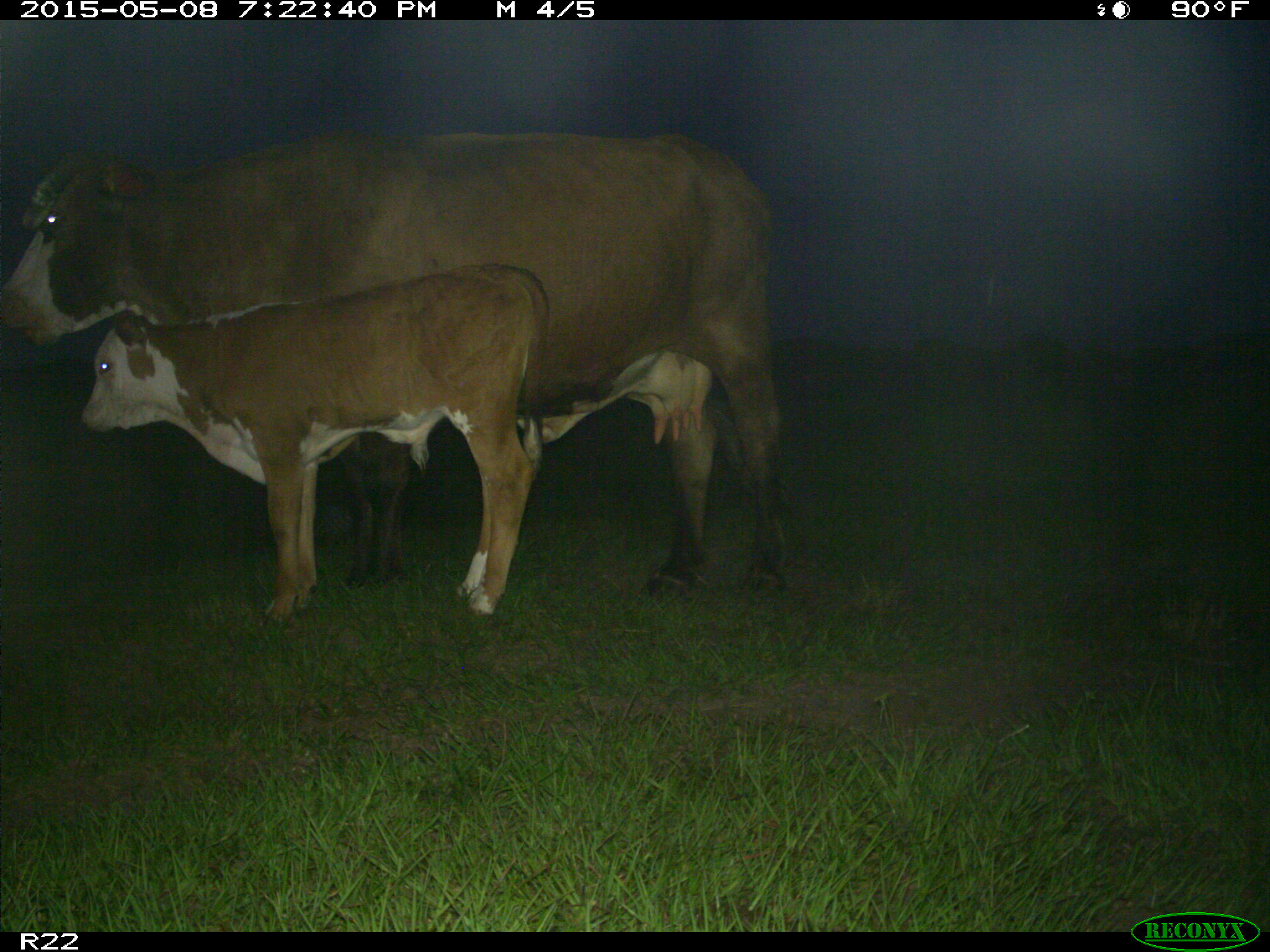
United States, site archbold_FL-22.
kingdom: Animalia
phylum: Chordata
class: Mammalia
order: Artiodactyla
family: Bovidae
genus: Bos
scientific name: Bos taurus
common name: domestic cow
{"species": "Bos taurus (domestic cow)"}